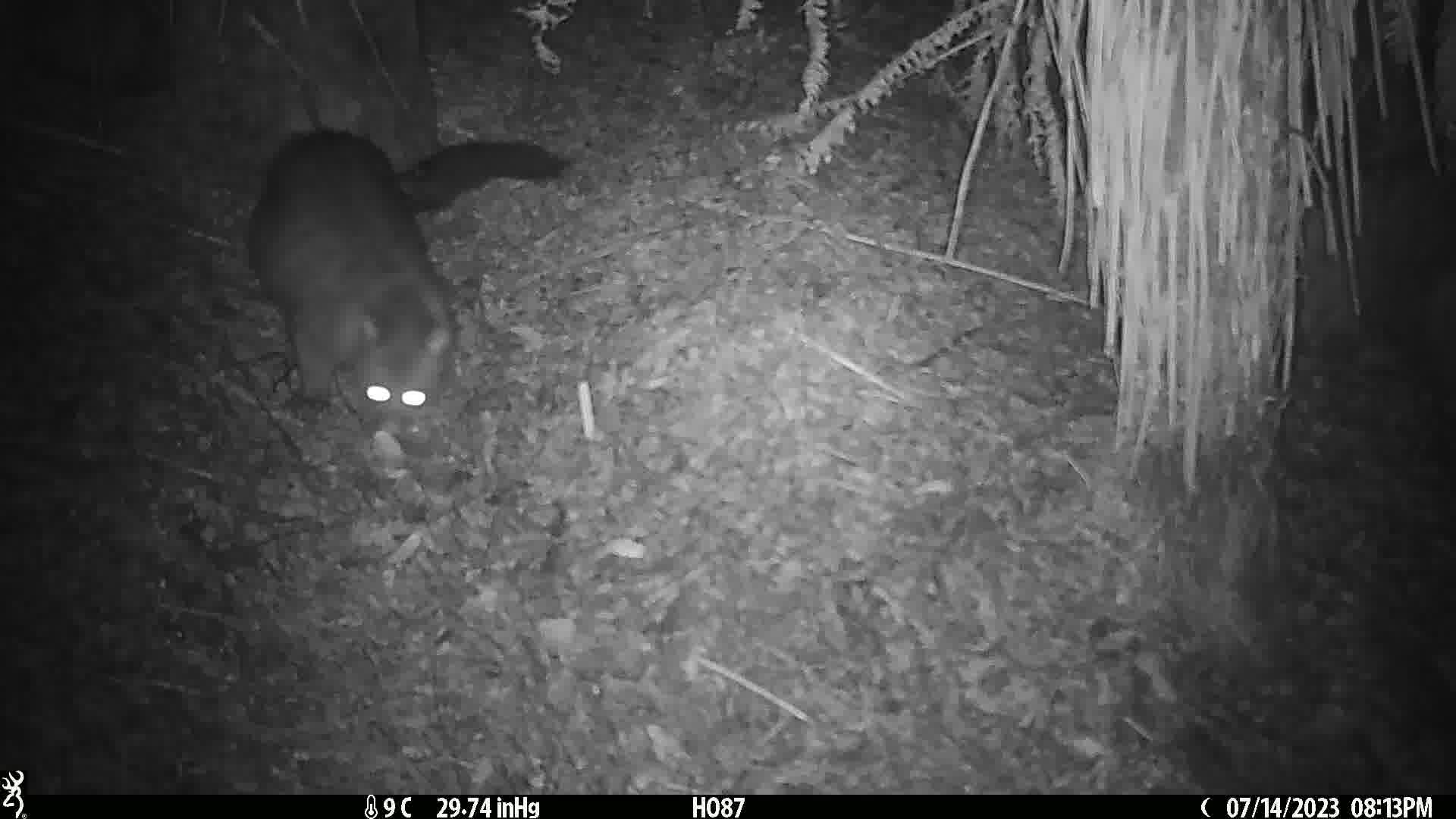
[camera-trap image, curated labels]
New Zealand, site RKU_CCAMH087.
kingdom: Animalia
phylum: Chordata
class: Mammalia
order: Diprotodontia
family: Phalangeridae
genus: Trichosurus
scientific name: Trichosurus vulpecula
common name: common brushtail possum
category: possum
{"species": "possum (common brushtail possum) (Trichosurus vulpecula)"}